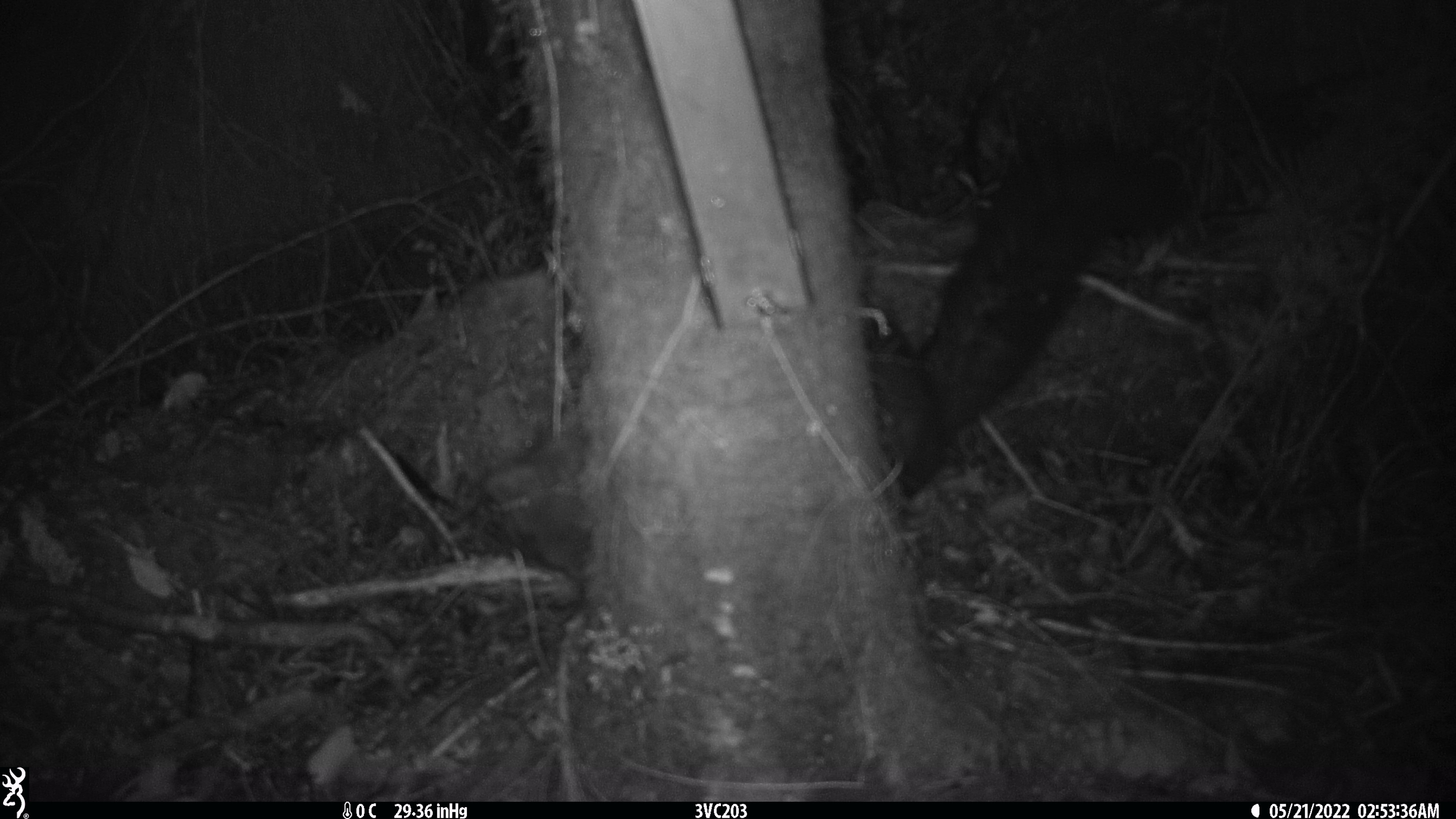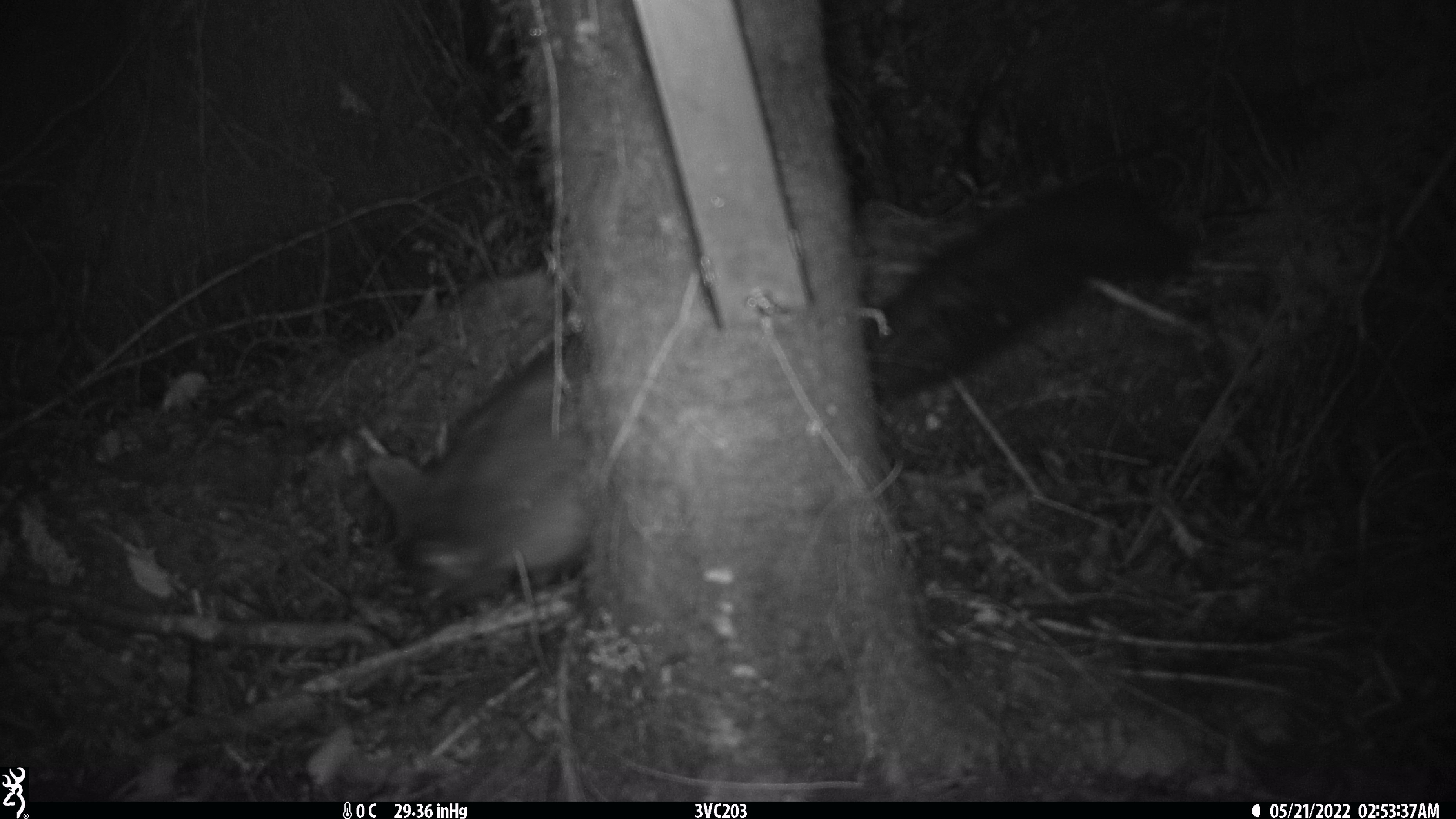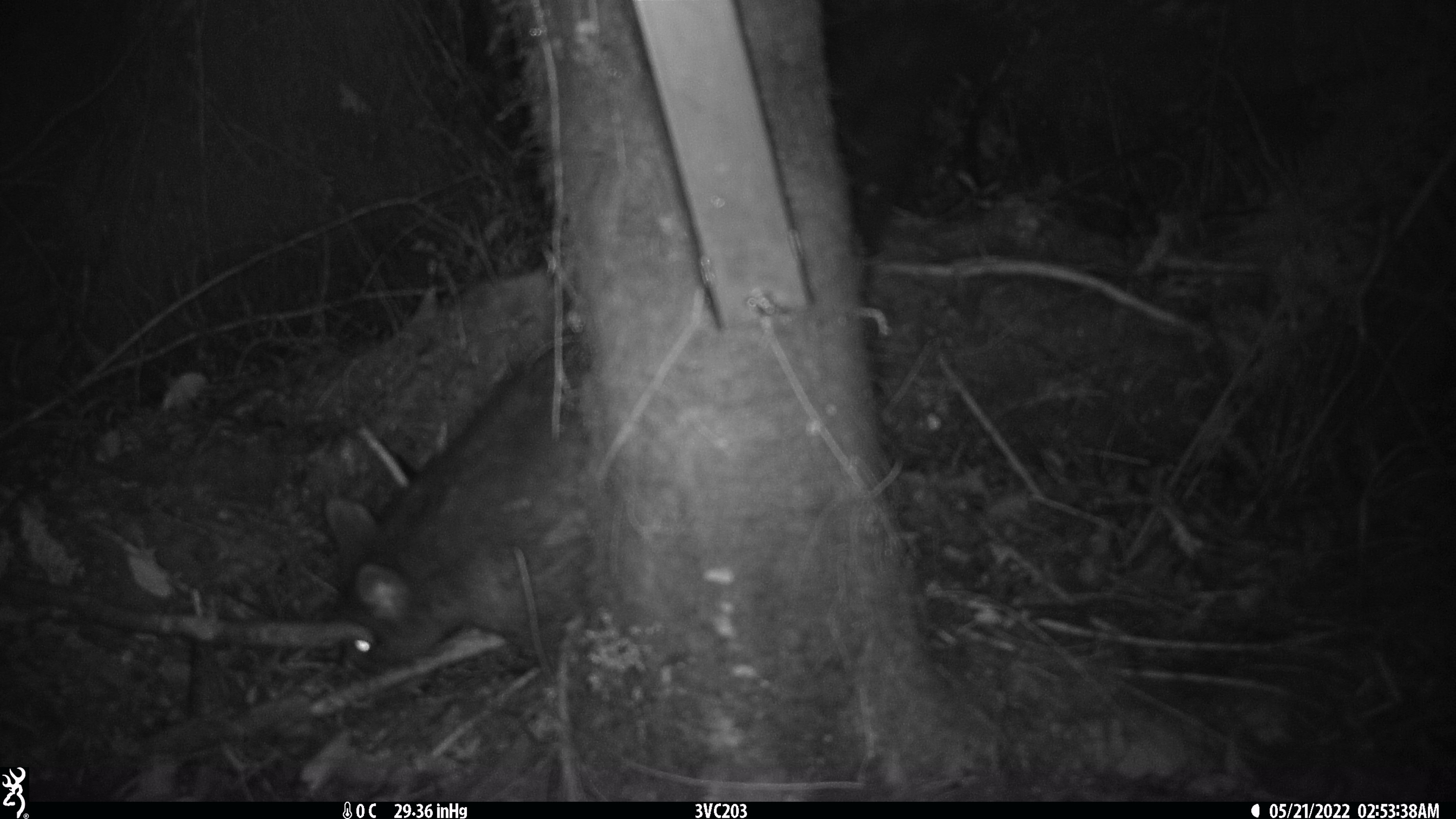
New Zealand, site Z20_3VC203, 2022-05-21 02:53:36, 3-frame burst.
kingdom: Animalia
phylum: Chordata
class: Mammalia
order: Diprotodontia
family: Phalangeridae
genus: Trichosurus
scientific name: Trichosurus vulpecula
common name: common brushtail possum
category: possum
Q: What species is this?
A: Possum (common brushtail possum) (Trichosurus vulpecula).